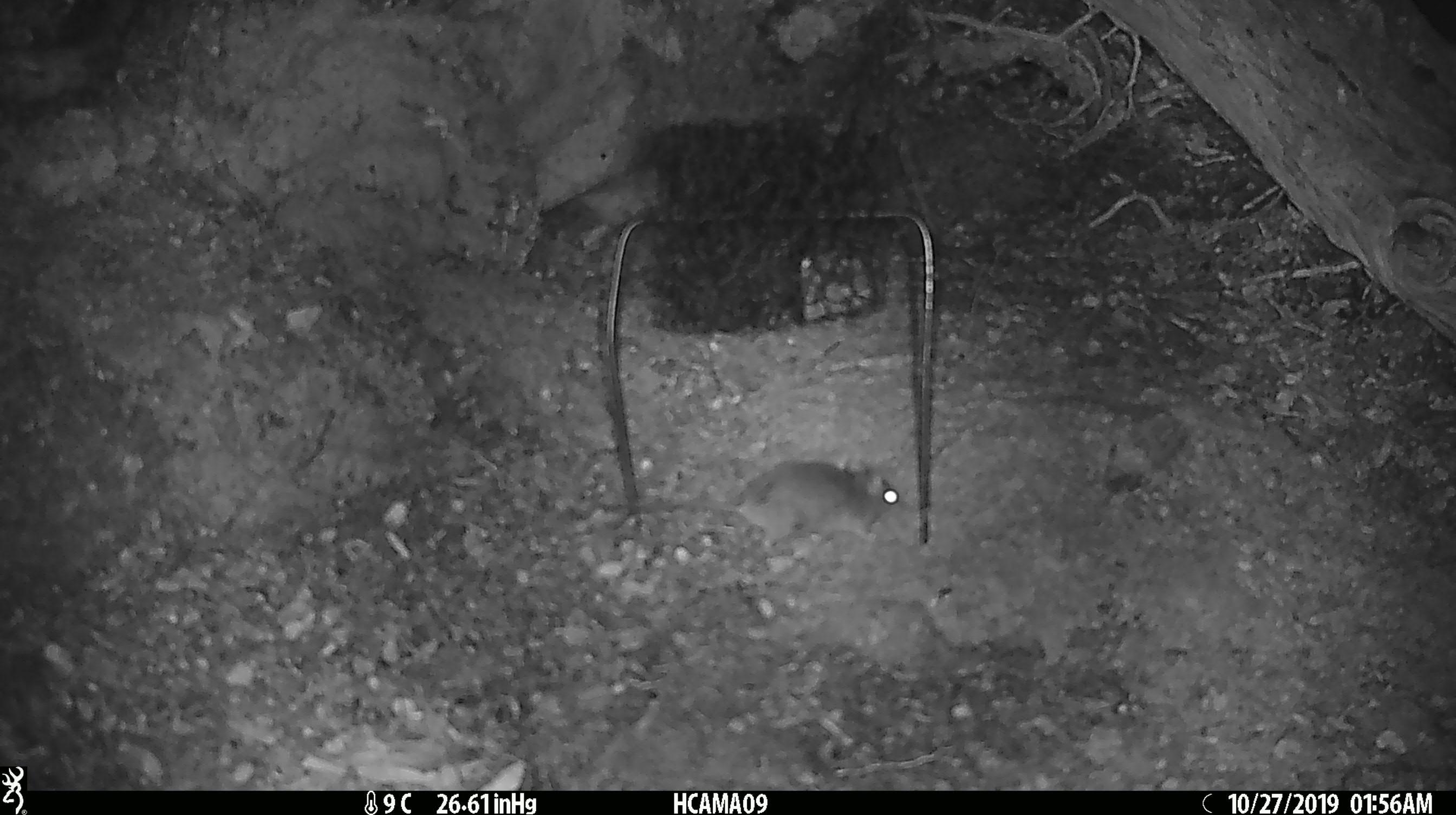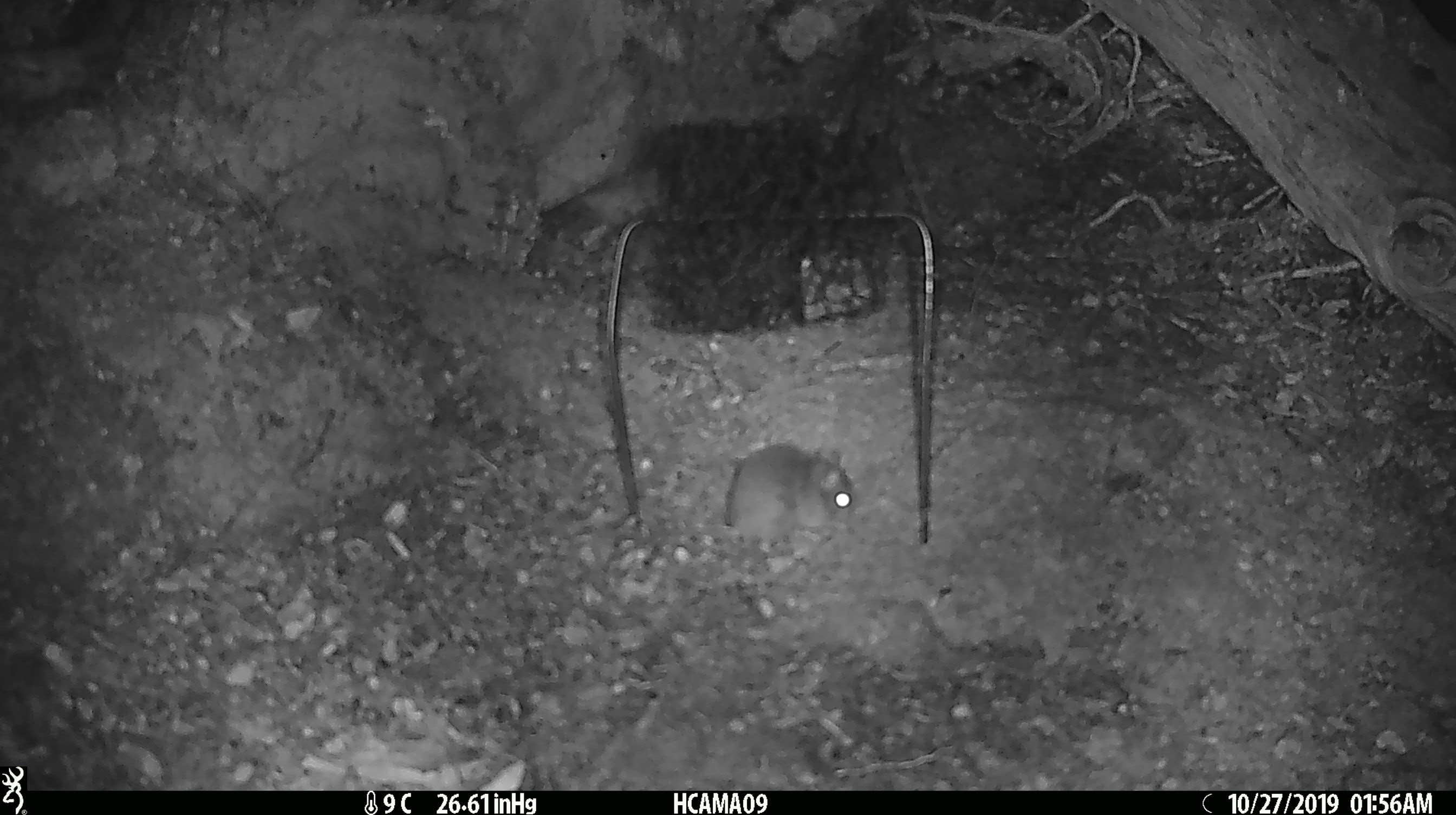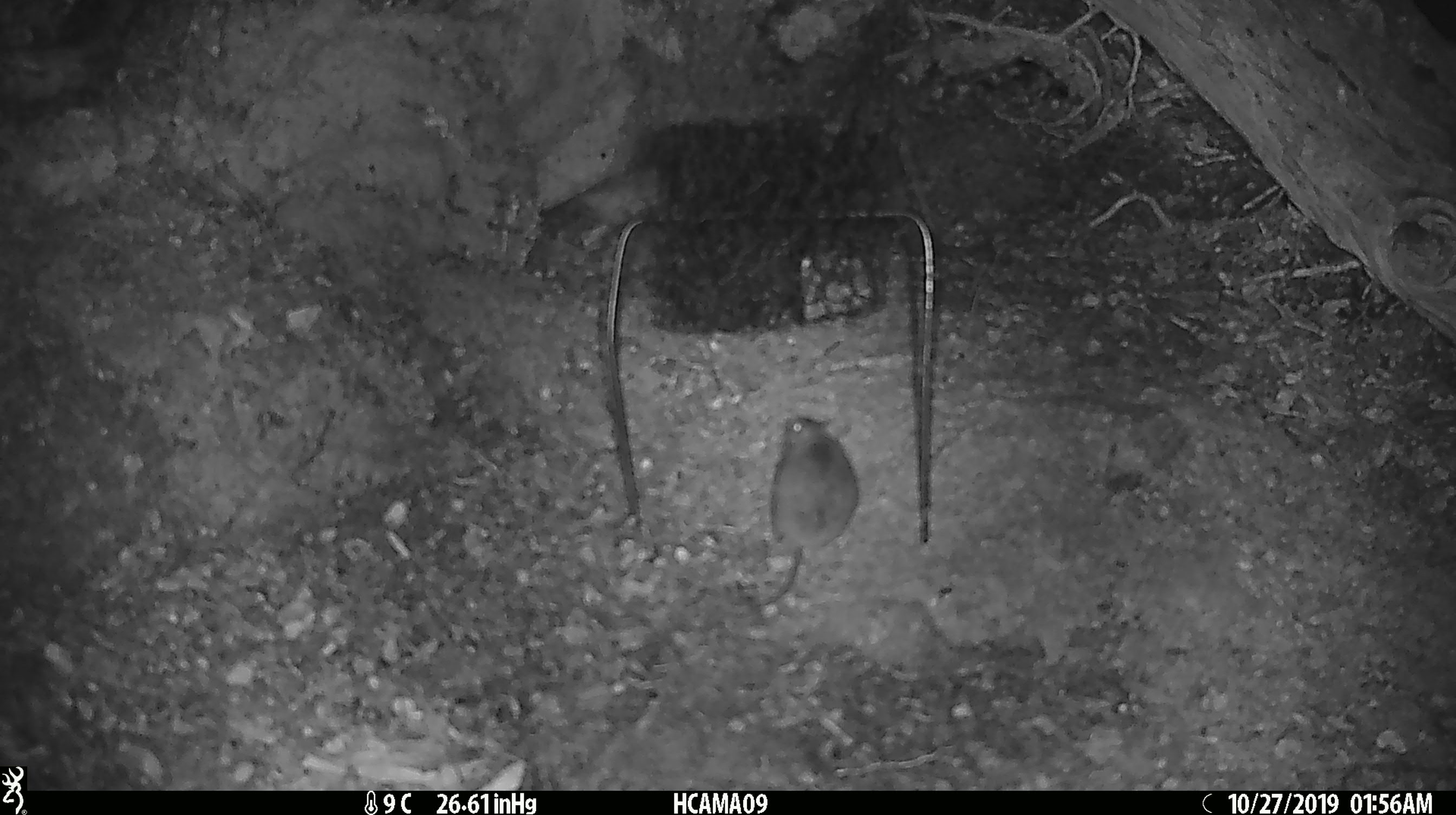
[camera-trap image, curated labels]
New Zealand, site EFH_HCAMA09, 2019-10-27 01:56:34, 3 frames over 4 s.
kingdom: Animalia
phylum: Chordata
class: Mammalia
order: Rodentia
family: Muridae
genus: Mus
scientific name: Mus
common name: mouse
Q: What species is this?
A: Mouse (Mus).